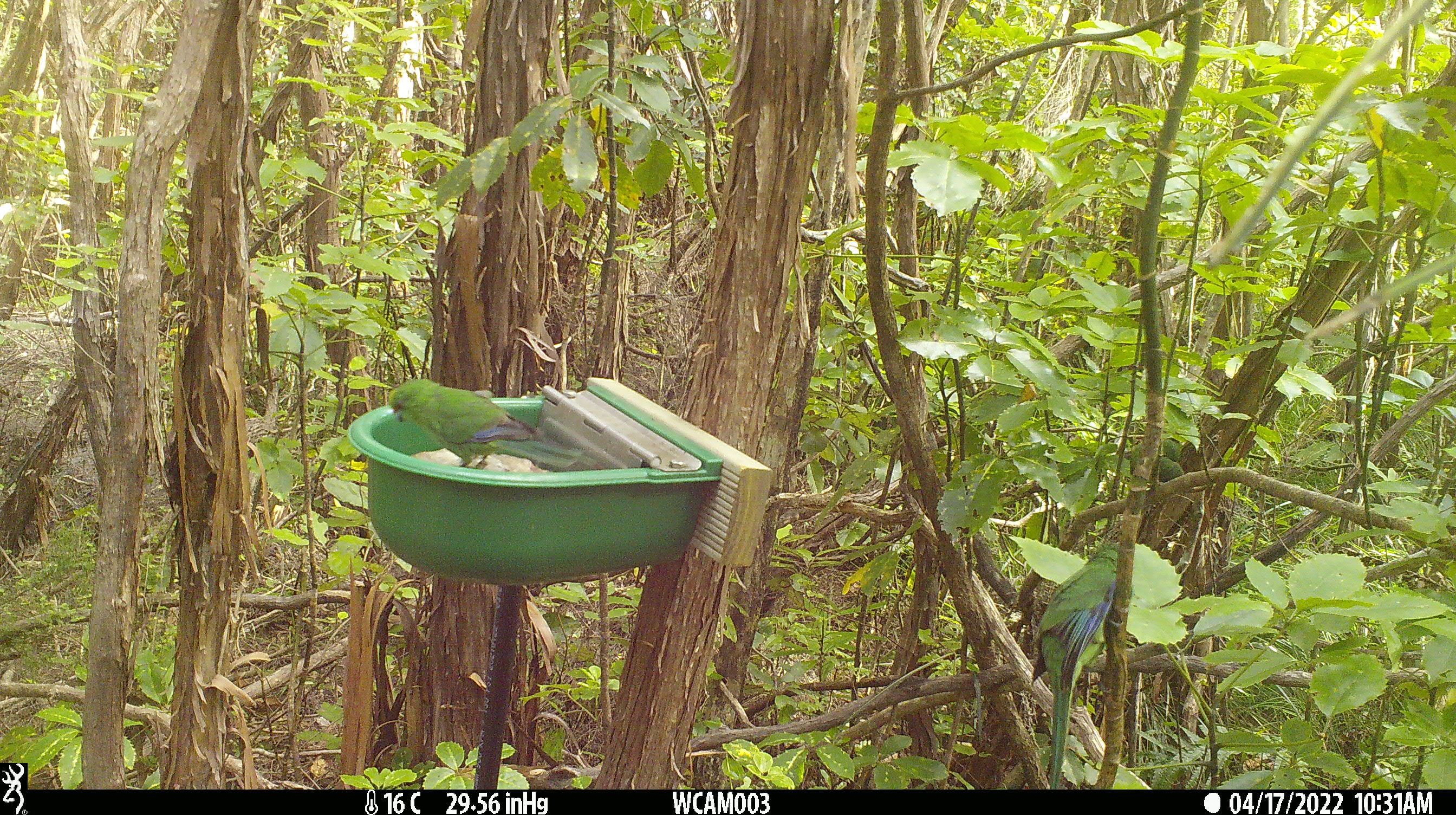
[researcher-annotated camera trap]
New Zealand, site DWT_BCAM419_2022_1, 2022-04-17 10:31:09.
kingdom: Animalia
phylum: Chordata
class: Aves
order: Psittaciformes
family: Psittaculidae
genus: Cyanoramphus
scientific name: Cyanoramphus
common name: parakeet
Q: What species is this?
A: Parakeet (Cyanoramphus).